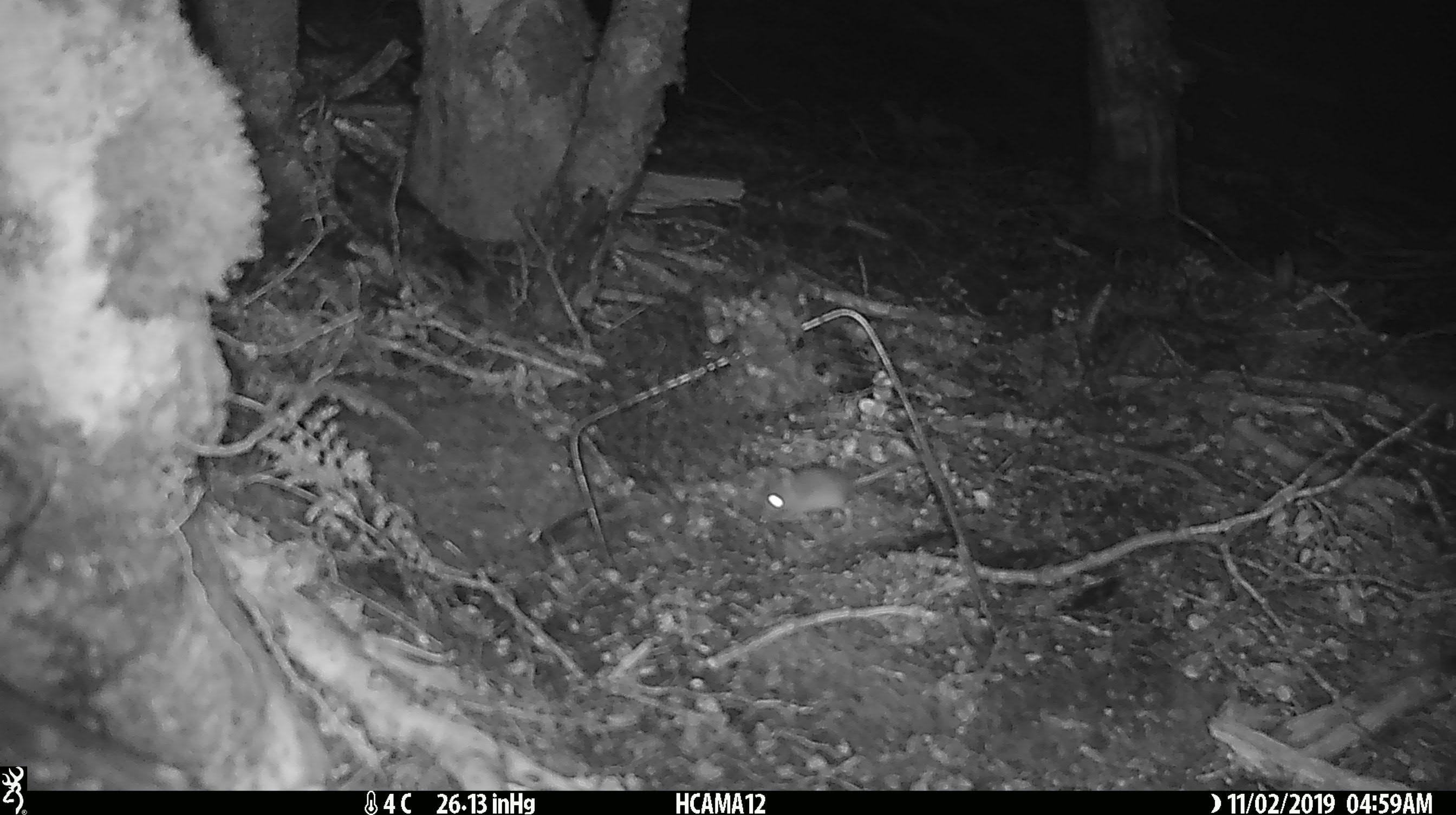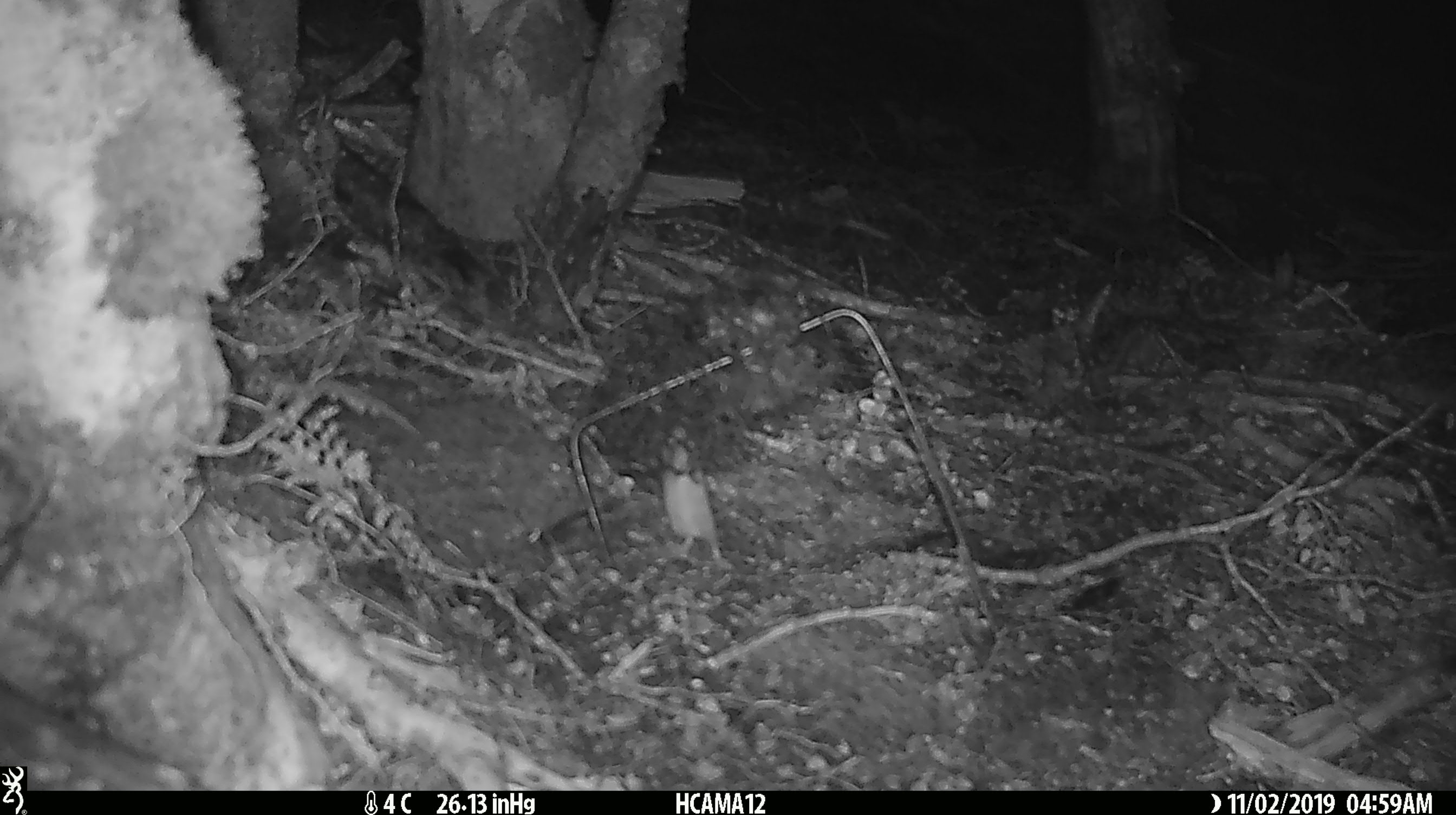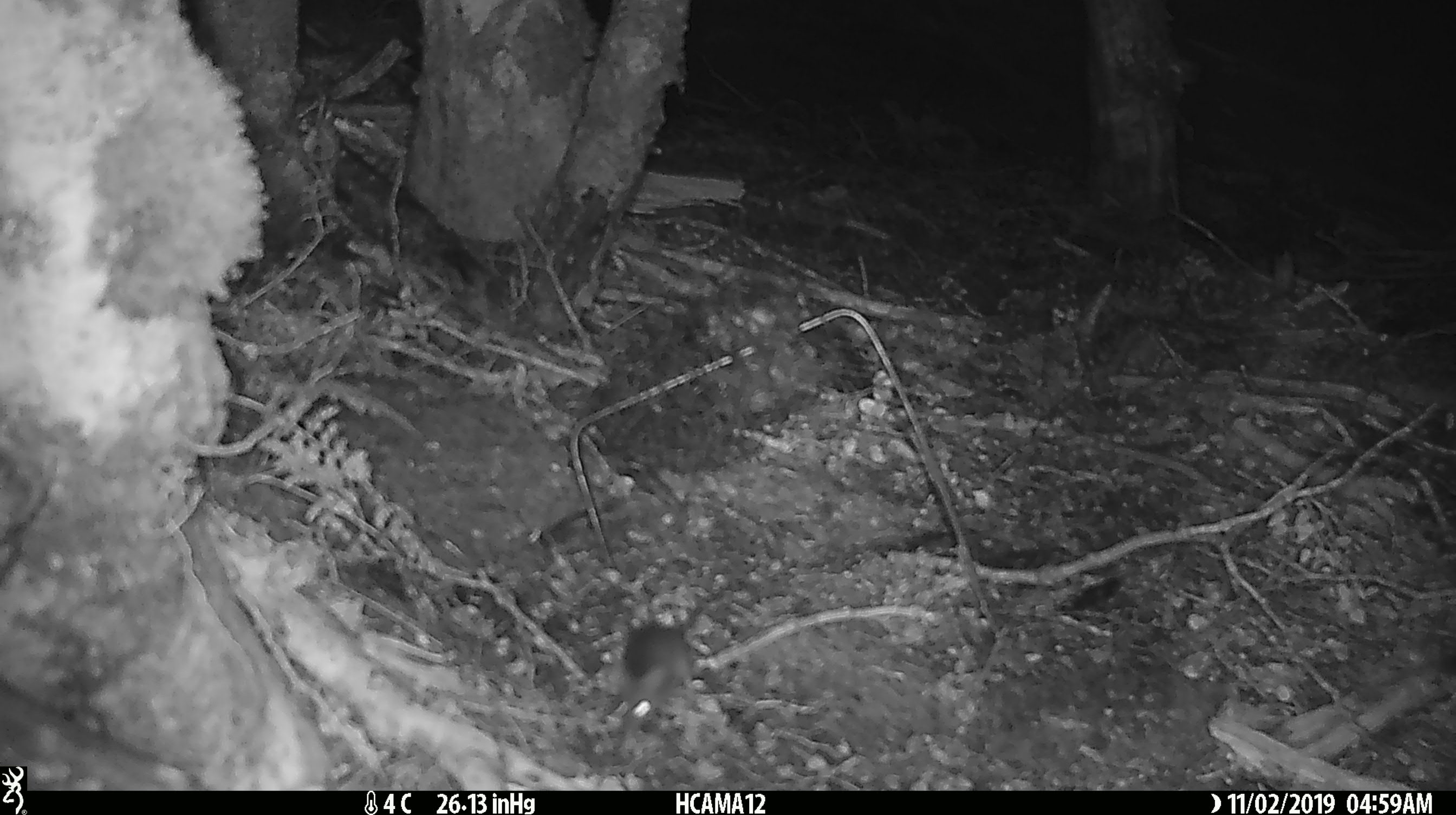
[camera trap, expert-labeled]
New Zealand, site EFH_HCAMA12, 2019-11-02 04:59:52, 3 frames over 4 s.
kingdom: Animalia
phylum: Chordata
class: Mammalia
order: Rodentia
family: Muridae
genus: Mus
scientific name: Mus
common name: mouse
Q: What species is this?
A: Mouse (Mus).